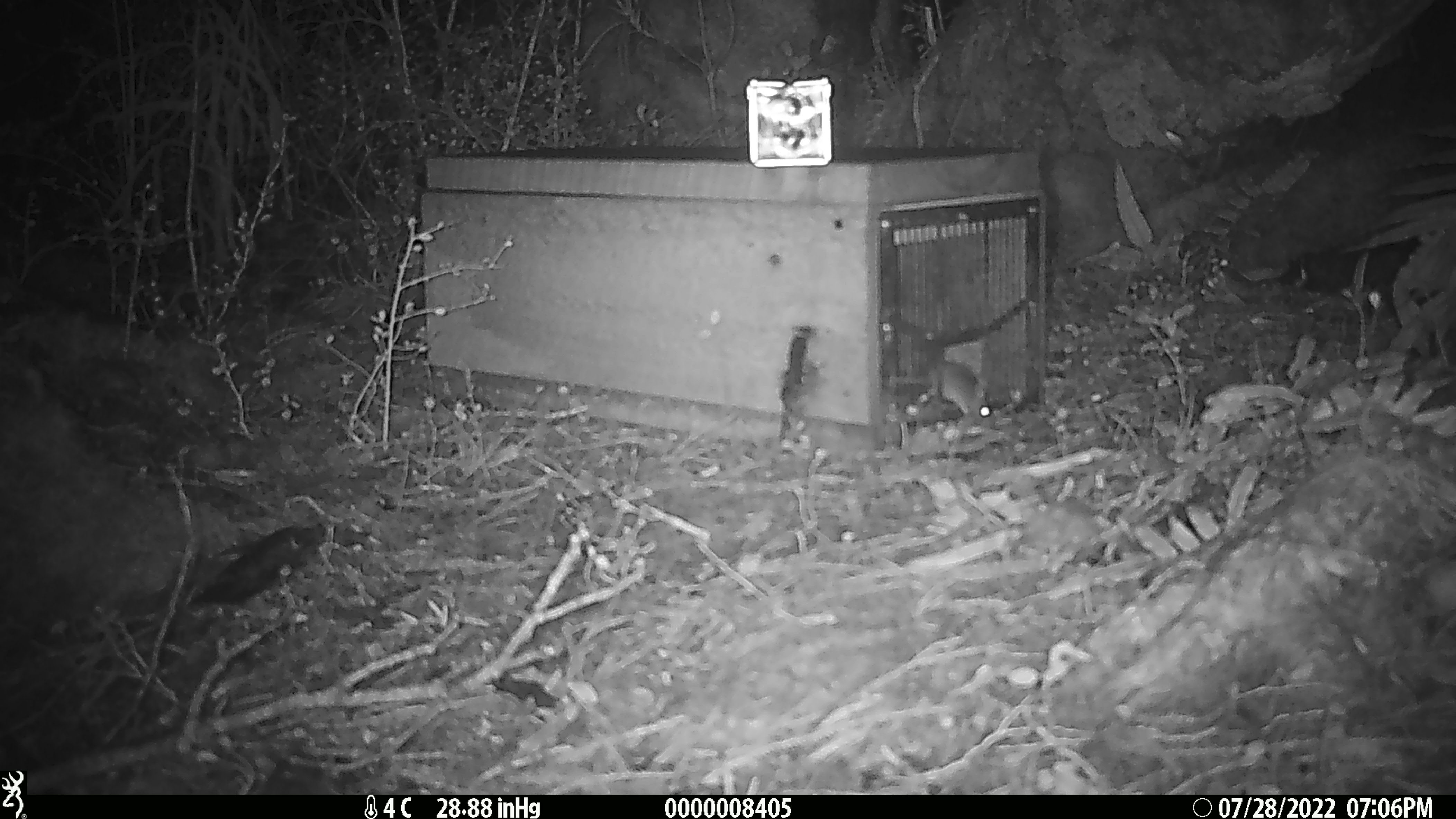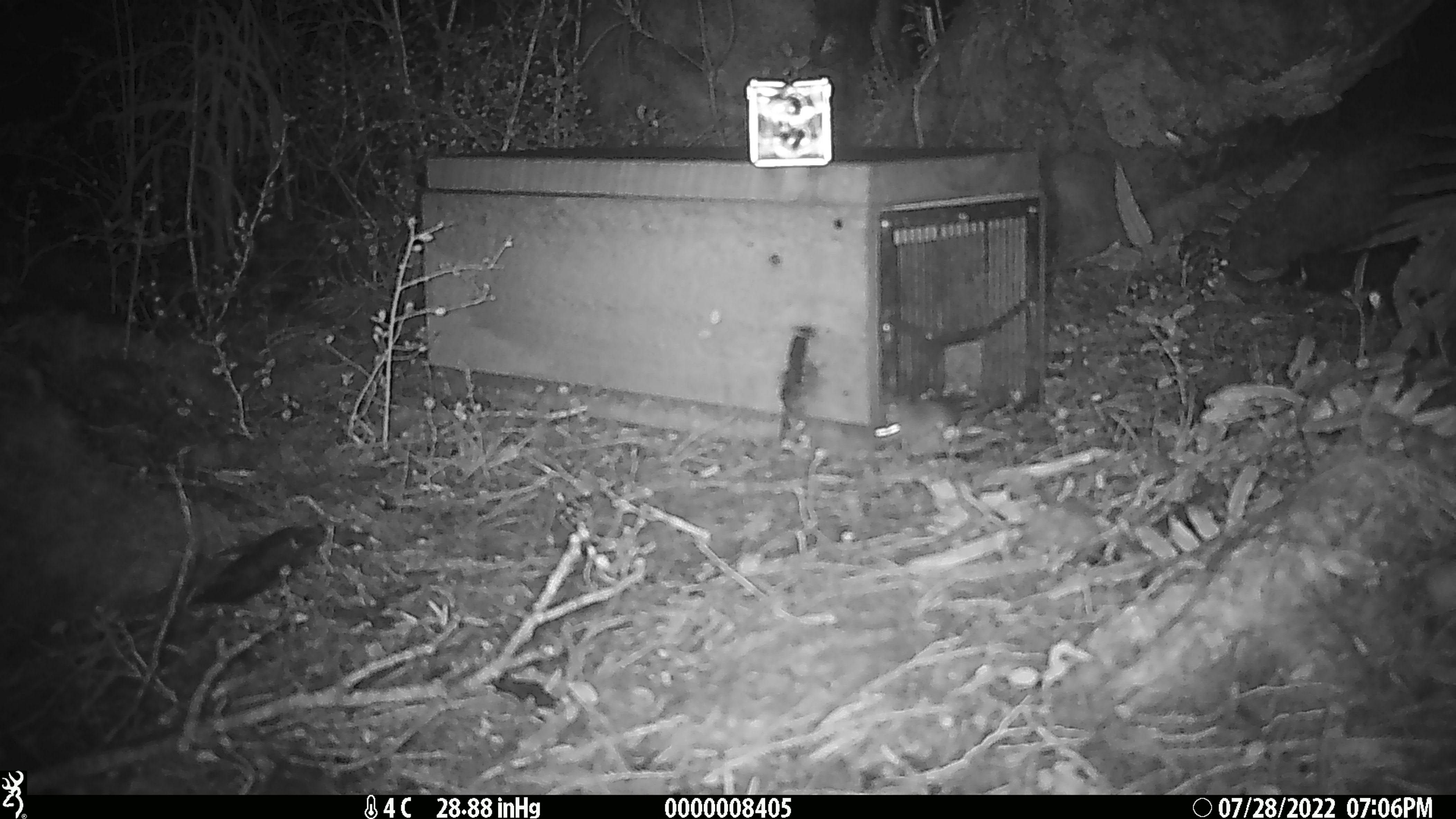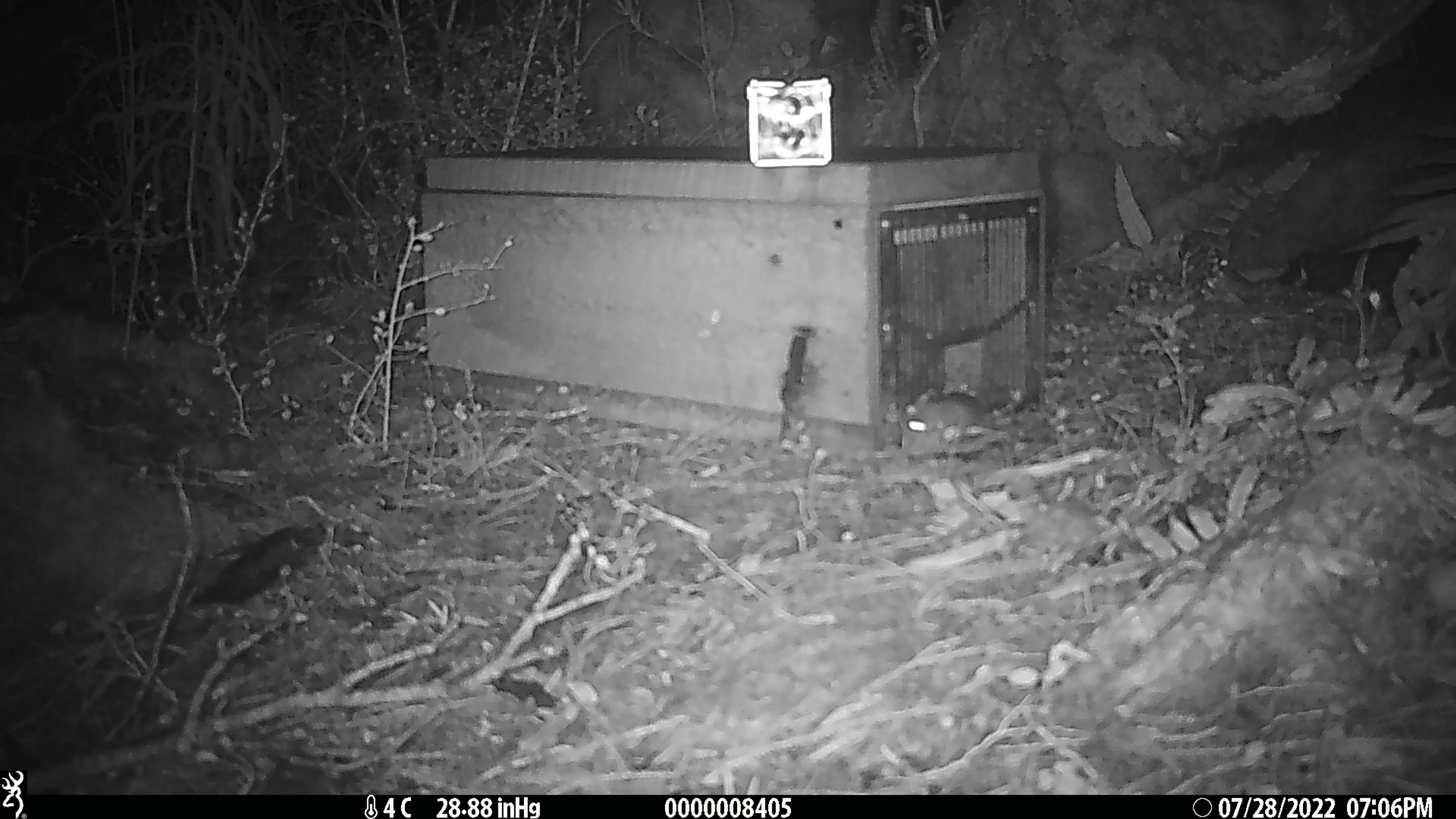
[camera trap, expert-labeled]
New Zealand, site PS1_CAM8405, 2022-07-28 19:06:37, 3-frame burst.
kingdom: Animalia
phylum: Chordata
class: Mammalia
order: Rodentia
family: Muridae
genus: Mus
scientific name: Mus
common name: mouse